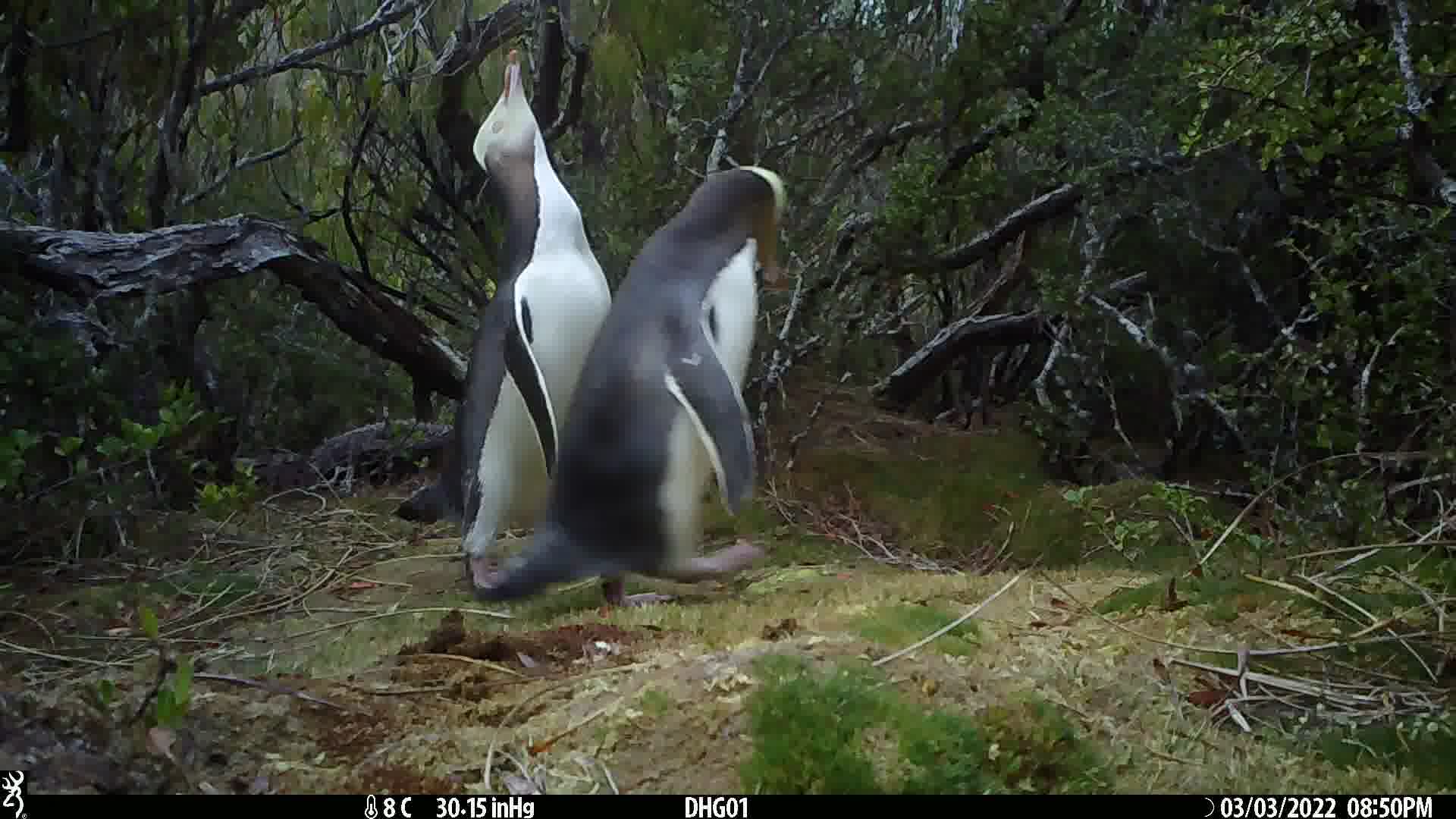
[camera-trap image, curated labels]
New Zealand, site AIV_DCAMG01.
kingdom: Animalia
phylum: Chordata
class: Aves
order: Sphenisciformes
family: Spheniscidae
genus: Megadyptes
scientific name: Megadyptes antipodes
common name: yellow-eyed penguin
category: yellow eyed penguin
Yellow eyed penguin (yellow-eyed penguin) (Megadyptes antipodes).